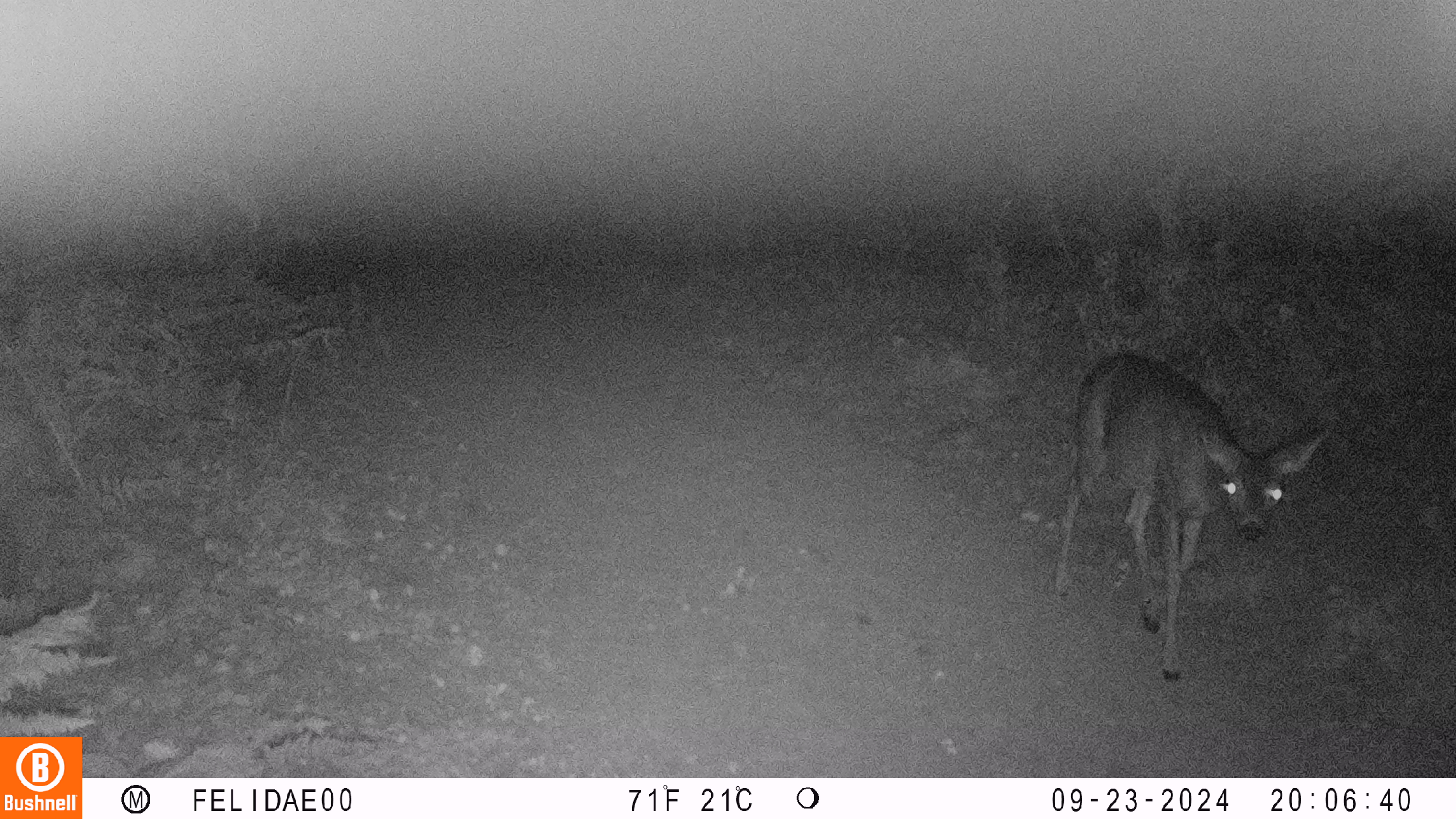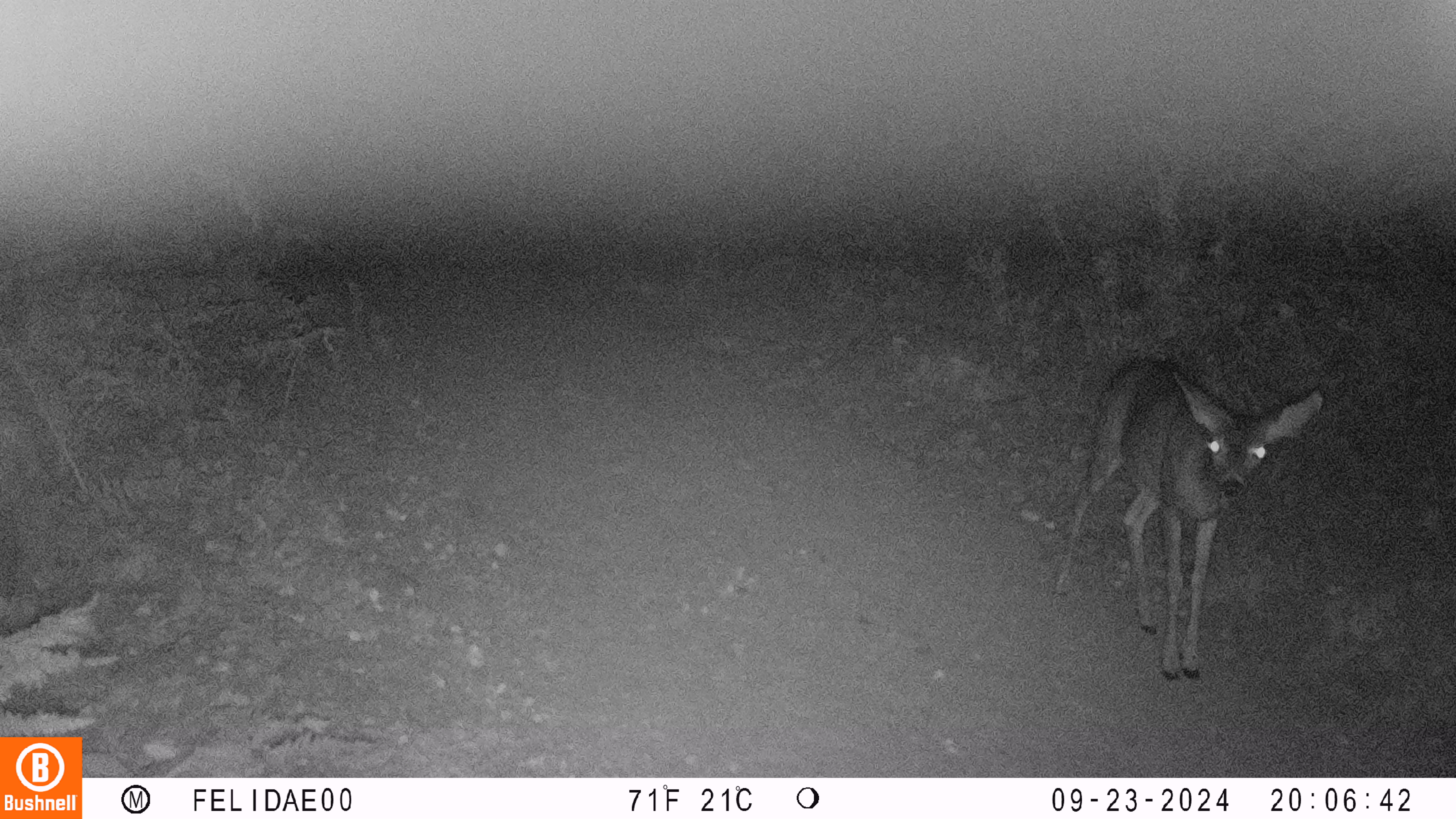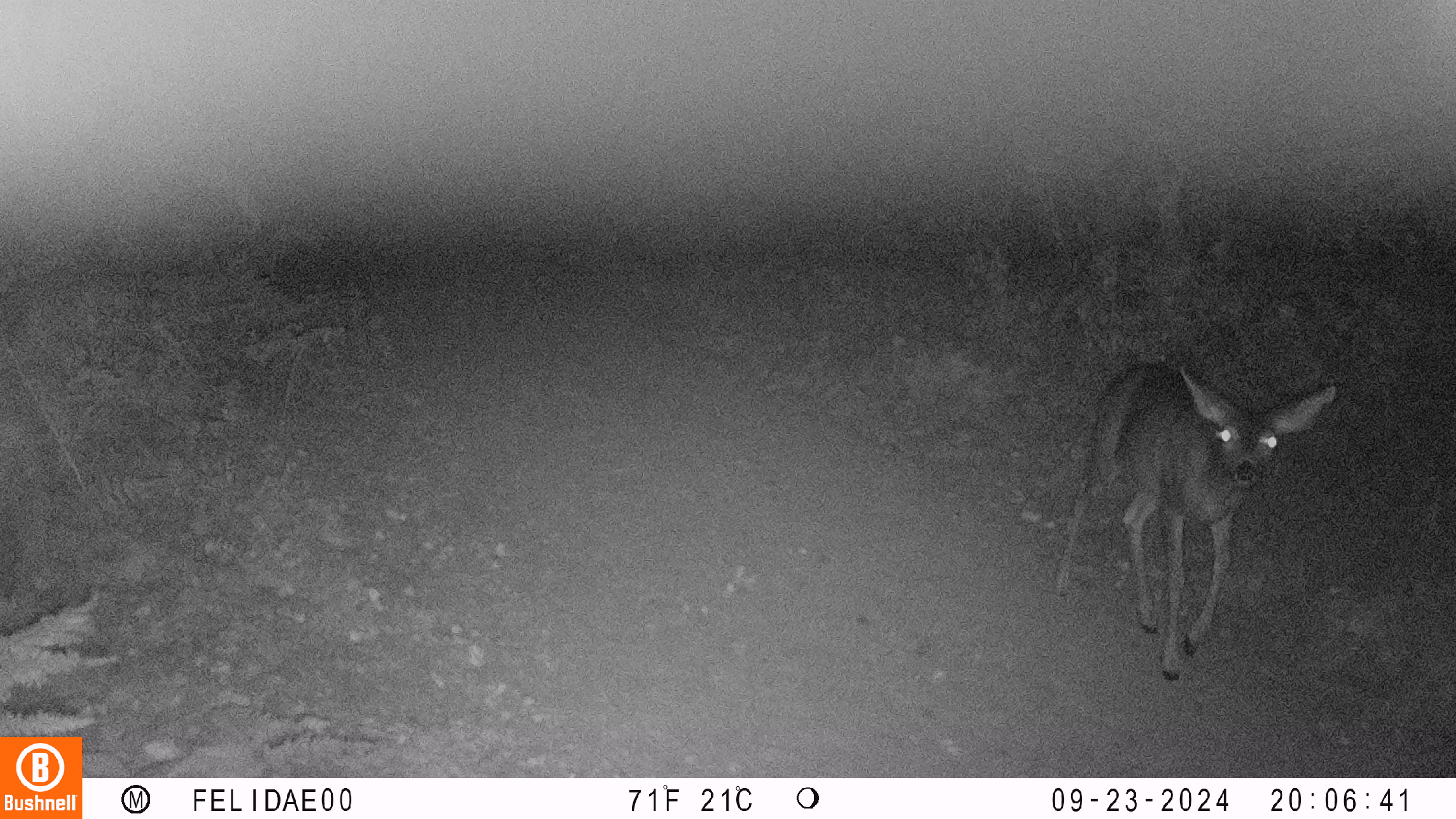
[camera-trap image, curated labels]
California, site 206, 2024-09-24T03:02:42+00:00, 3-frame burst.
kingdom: Animalia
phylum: Chordata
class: Mammalia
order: Artiodactyla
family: Cervidae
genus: Odocoileus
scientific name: Odocoileus hemionus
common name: mule deer